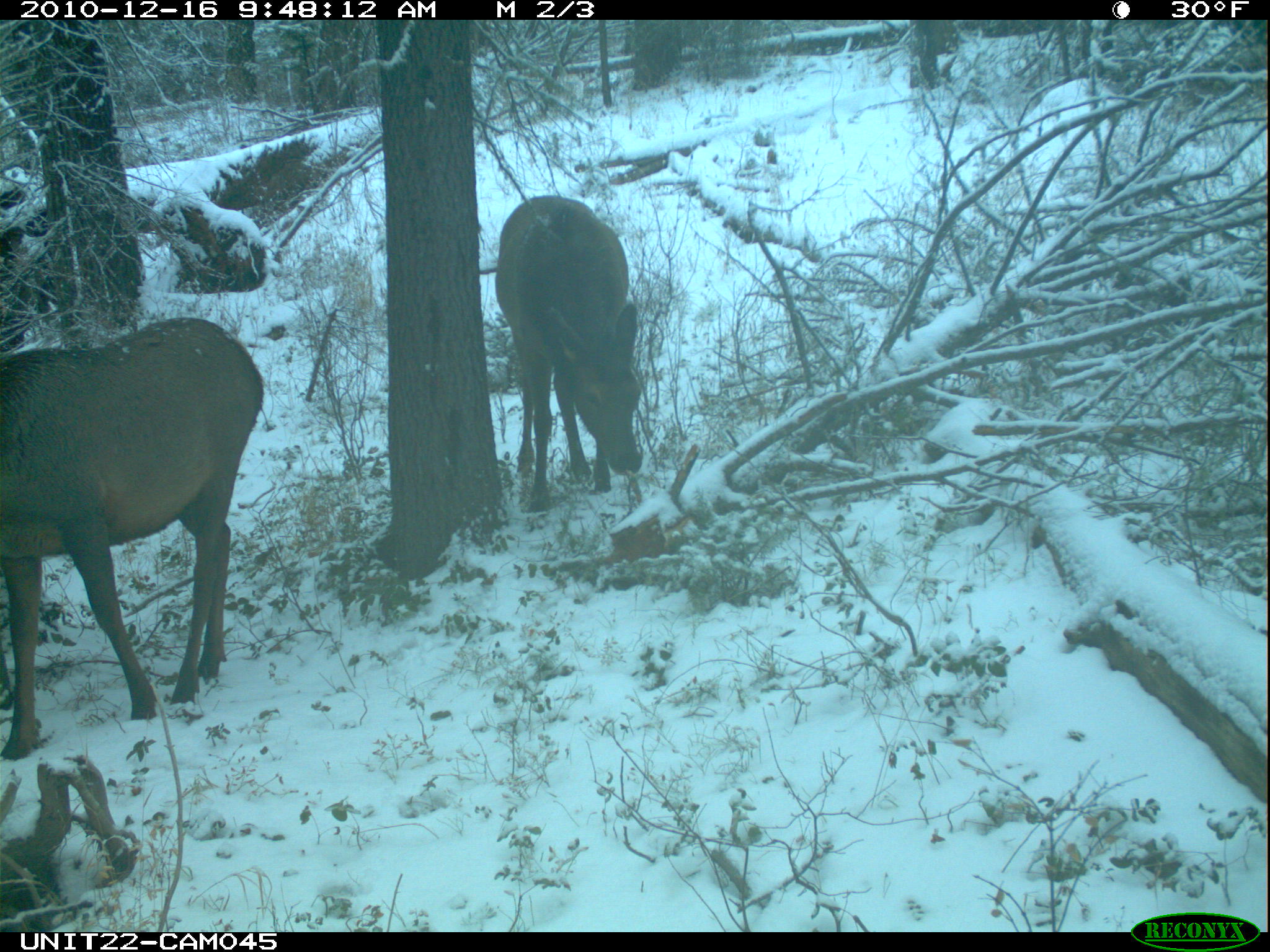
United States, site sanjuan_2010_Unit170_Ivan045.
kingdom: Animalia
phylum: Chordata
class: Mammalia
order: Artiodactyla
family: Cervidae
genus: Cervus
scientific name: Cervus elaphus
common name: red deer